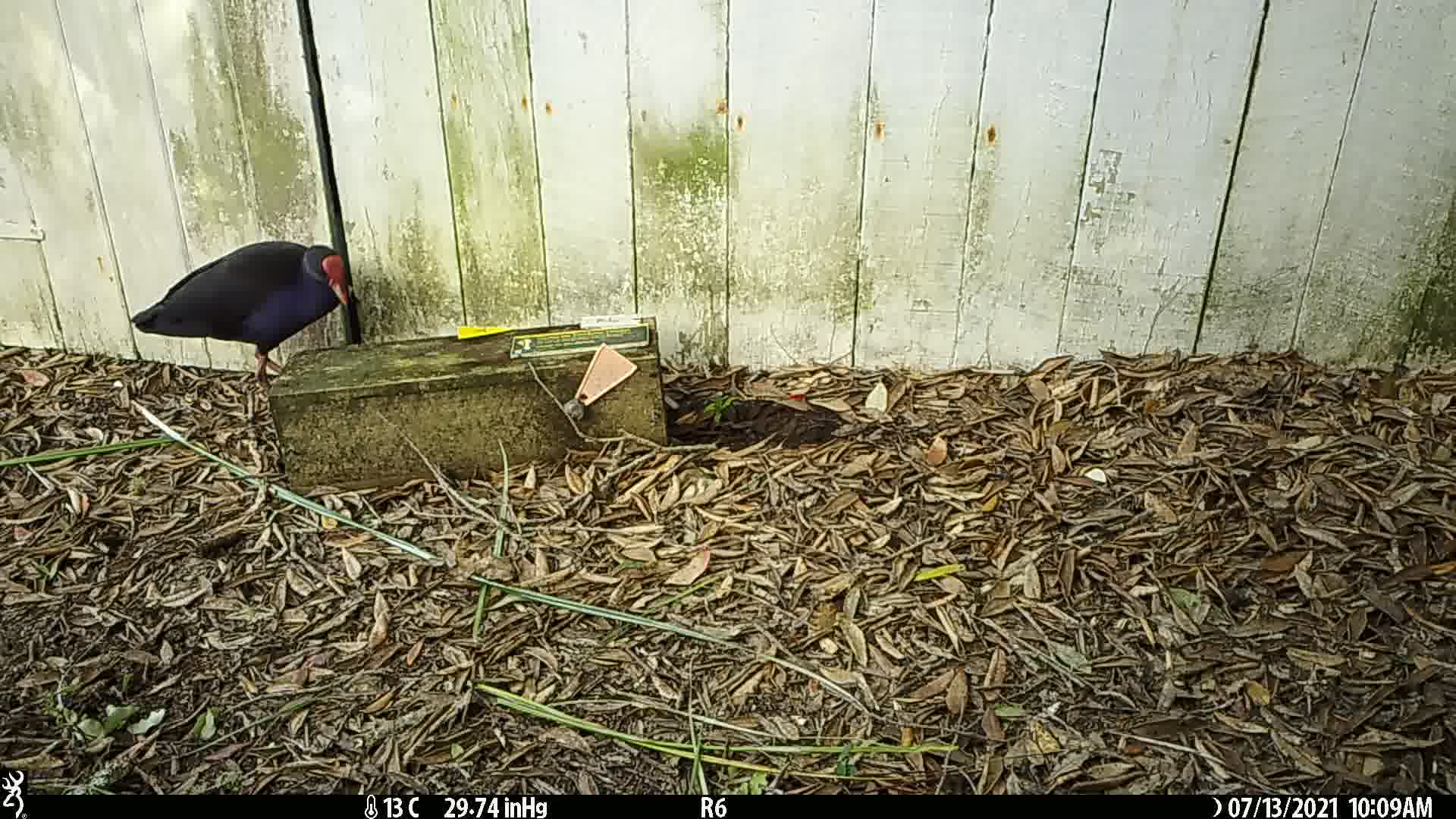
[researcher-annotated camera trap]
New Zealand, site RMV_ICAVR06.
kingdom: Animalia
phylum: Chordata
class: Aves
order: Gruiformes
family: Rallidae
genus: Porphyrio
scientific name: Porphyrio melanotus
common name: australasian swamphen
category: pukeko